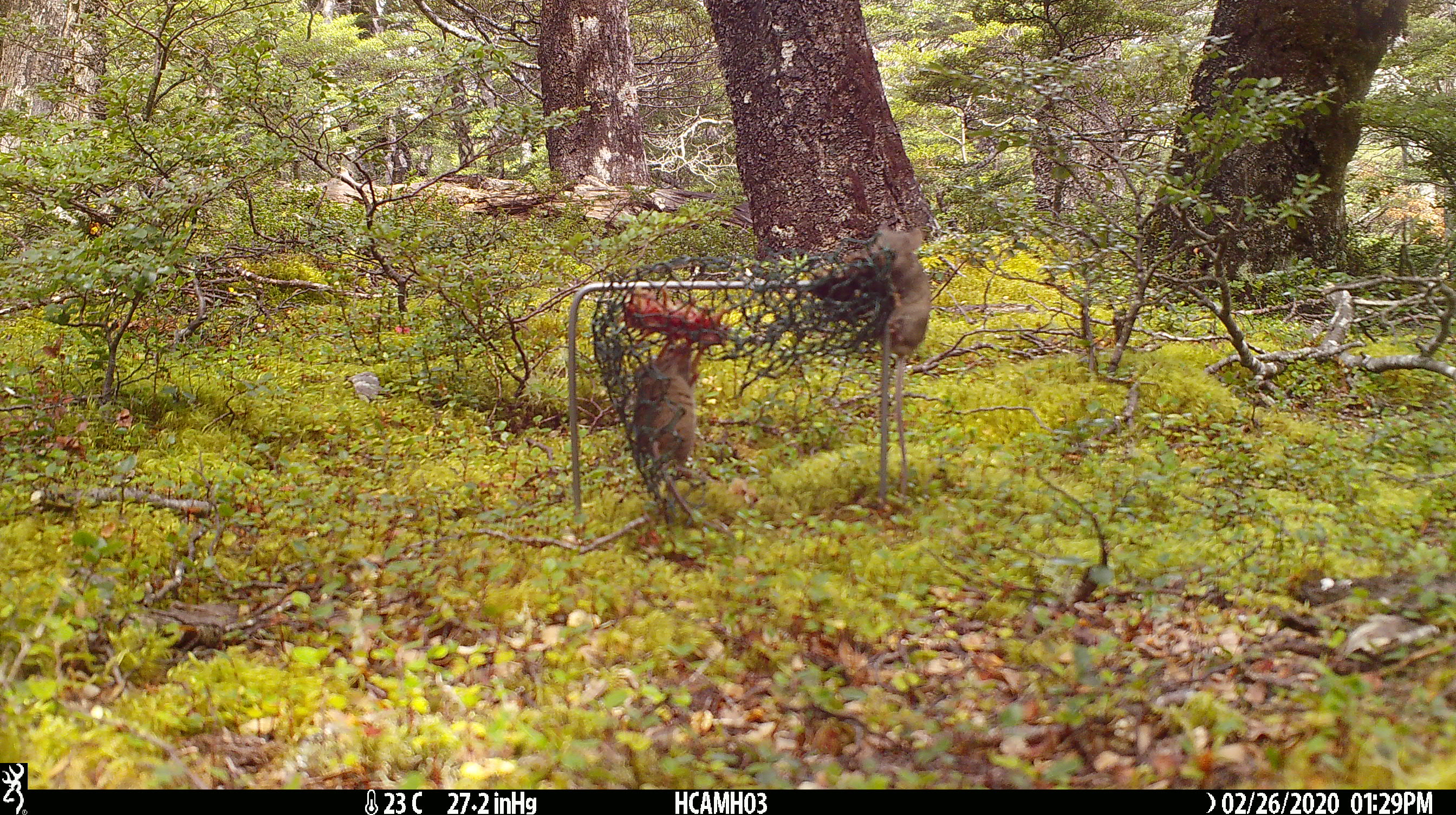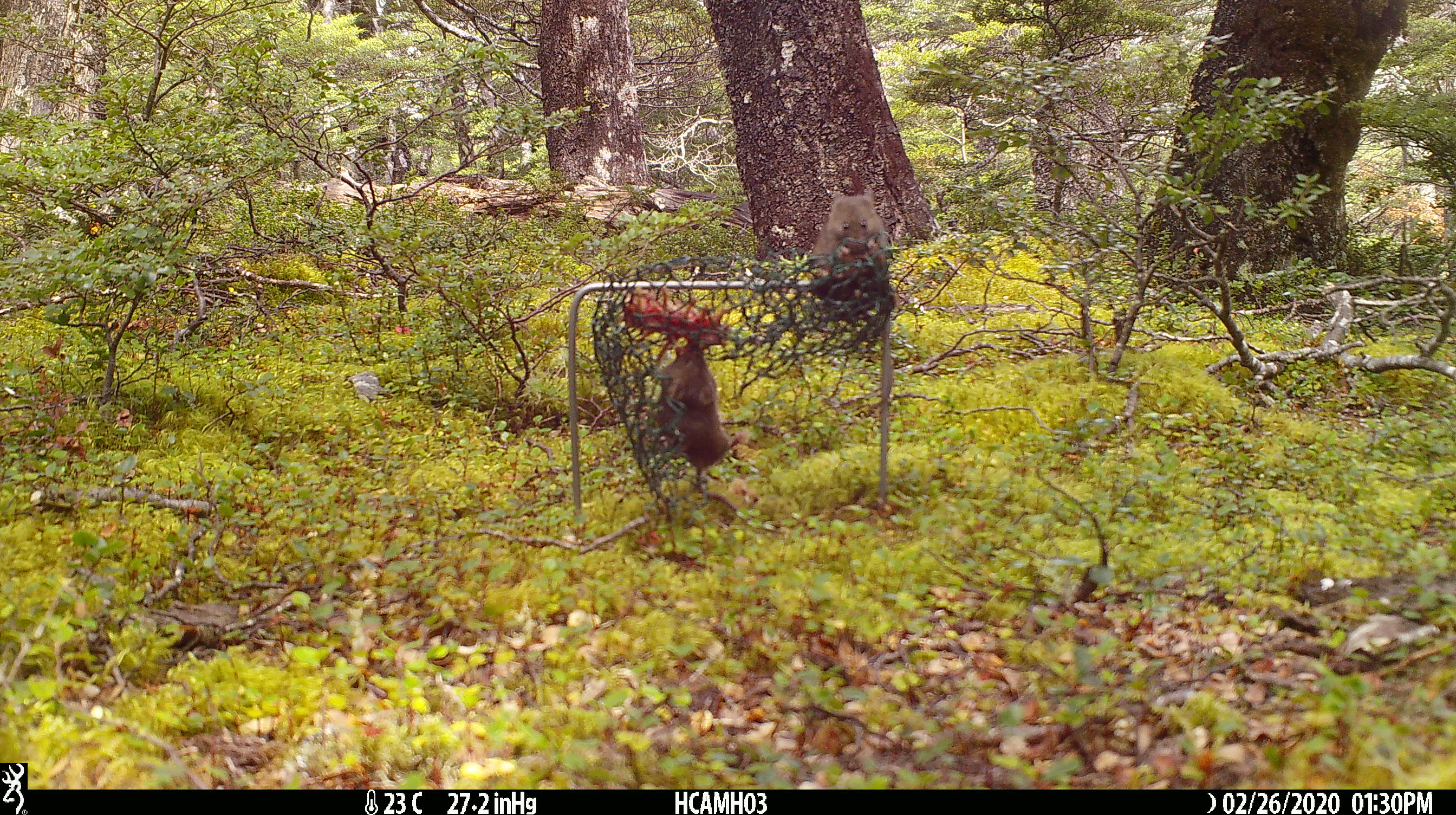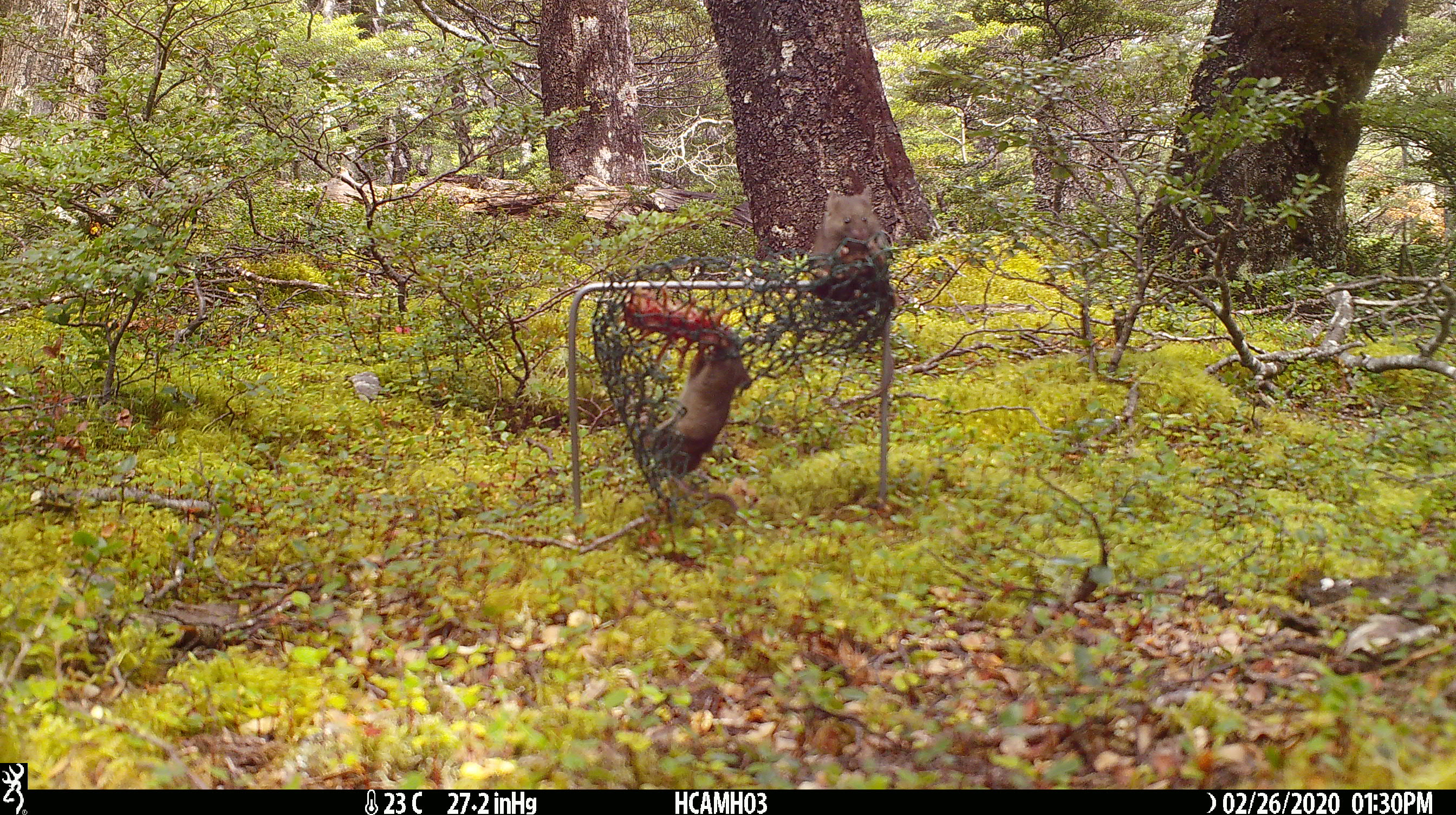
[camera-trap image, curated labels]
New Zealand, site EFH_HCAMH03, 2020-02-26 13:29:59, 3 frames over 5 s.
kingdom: Animalia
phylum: Chordata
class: Mammalia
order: Rodentia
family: Muridae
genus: Mus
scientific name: Mus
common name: mouse